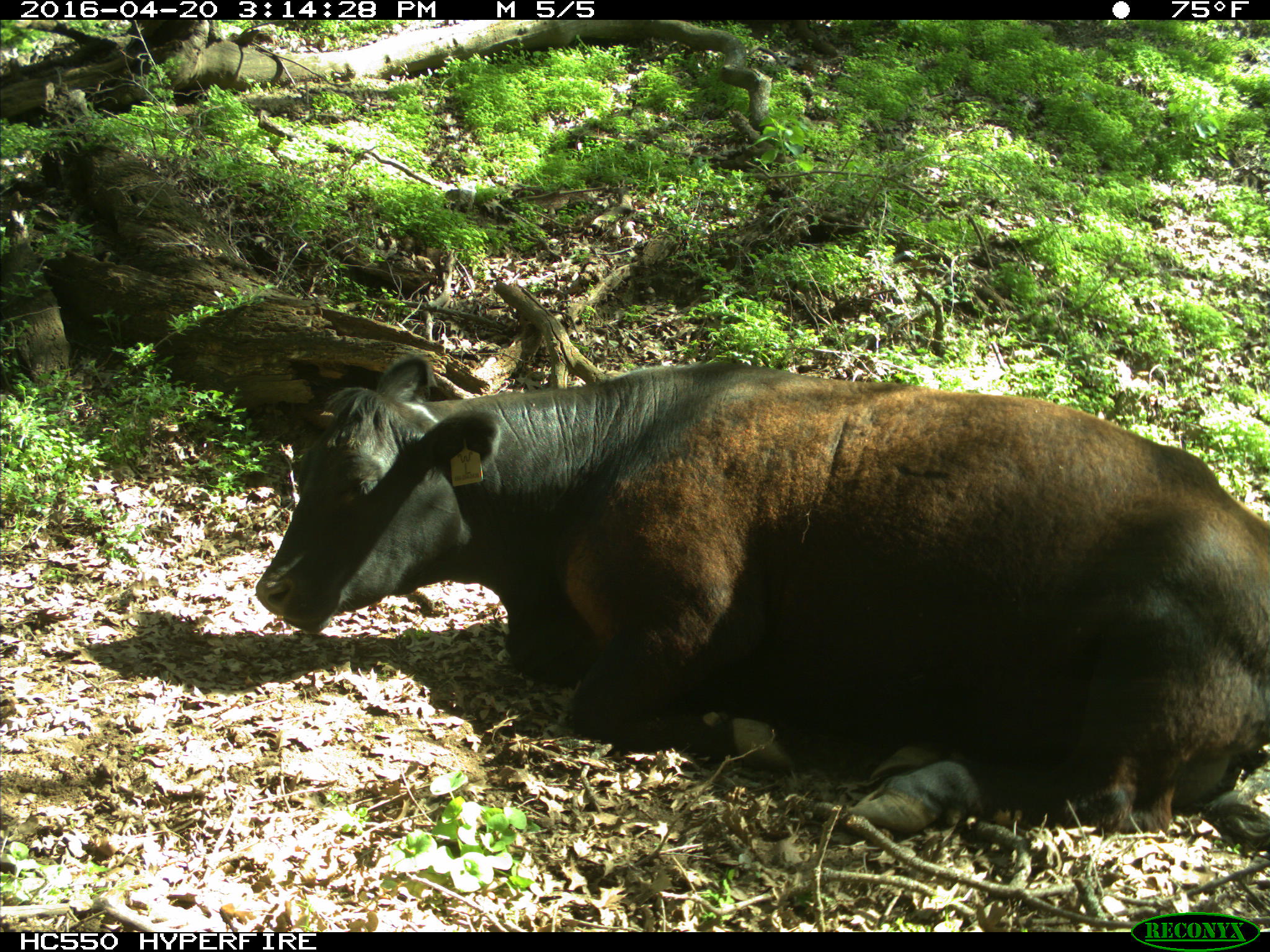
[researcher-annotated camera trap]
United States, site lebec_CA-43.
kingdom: Animalia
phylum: Chordata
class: Mammalia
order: Artiodactyla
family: Bovidae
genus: Bos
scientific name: Bos taurus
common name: domestic cow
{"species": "Bos taurus (domestic cow)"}